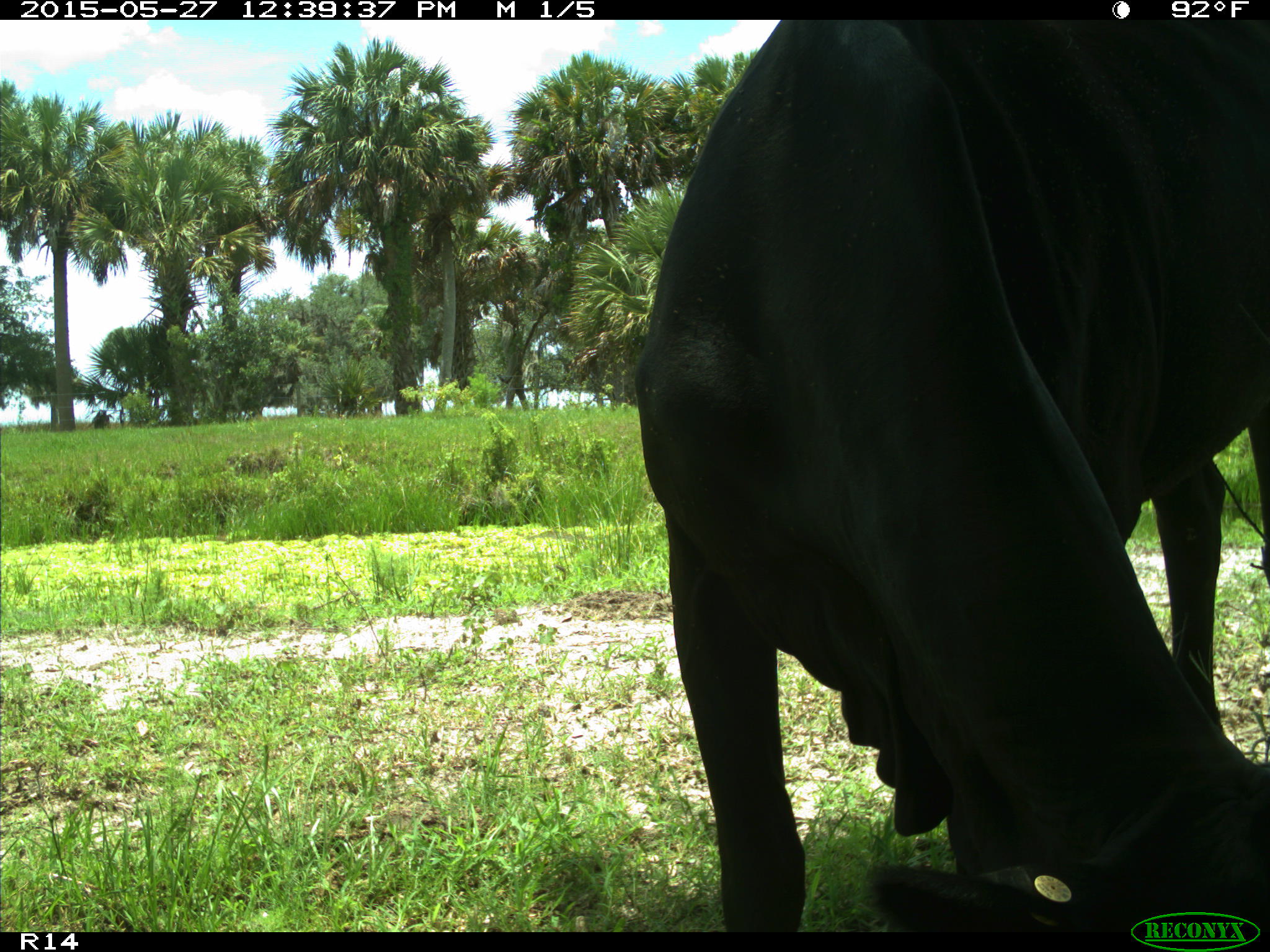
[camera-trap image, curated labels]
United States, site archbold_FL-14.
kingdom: Animalia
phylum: Chordata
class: Mammalia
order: Artiodactyla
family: Bovidae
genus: Bos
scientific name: Bos taurus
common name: domestic cow